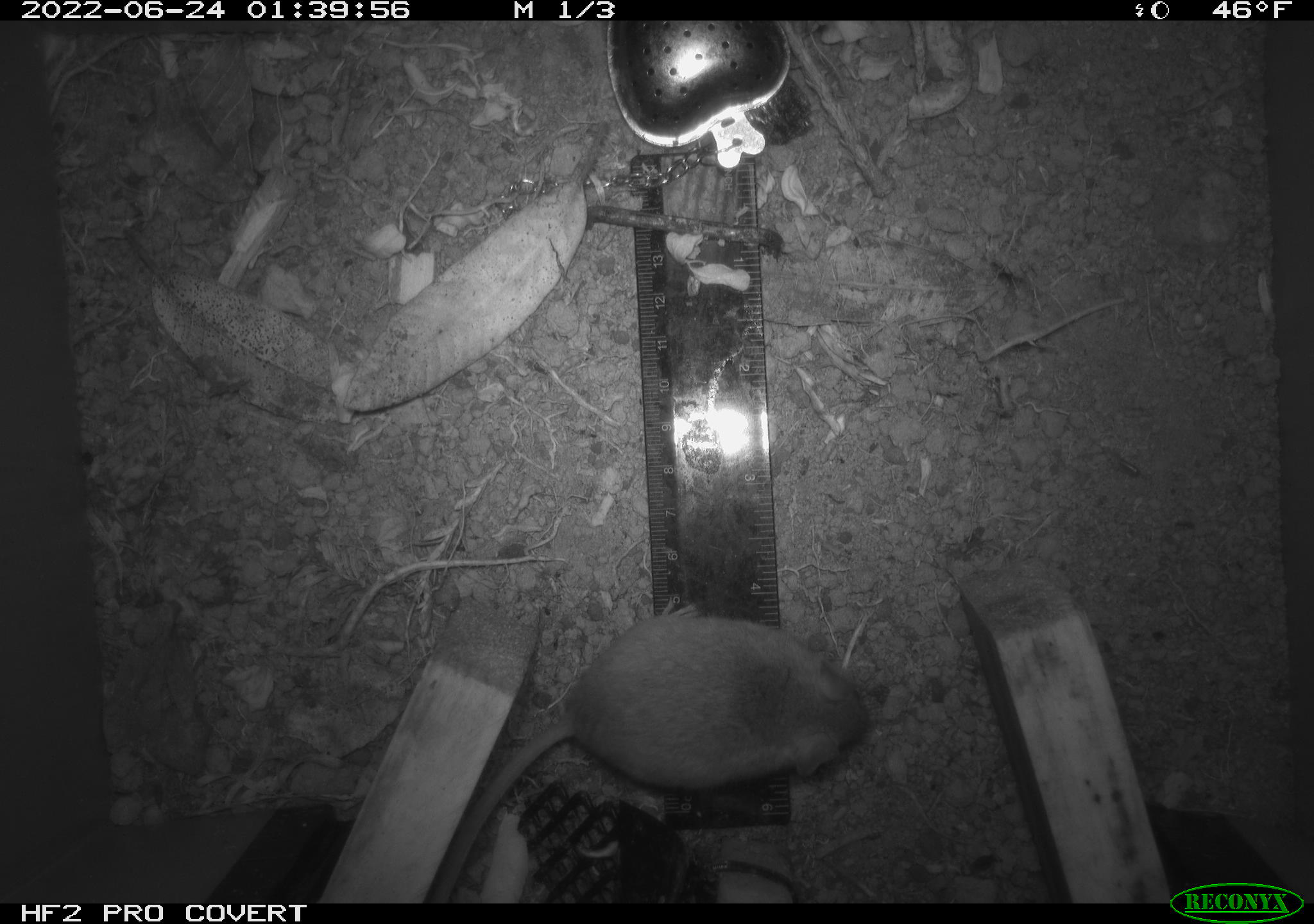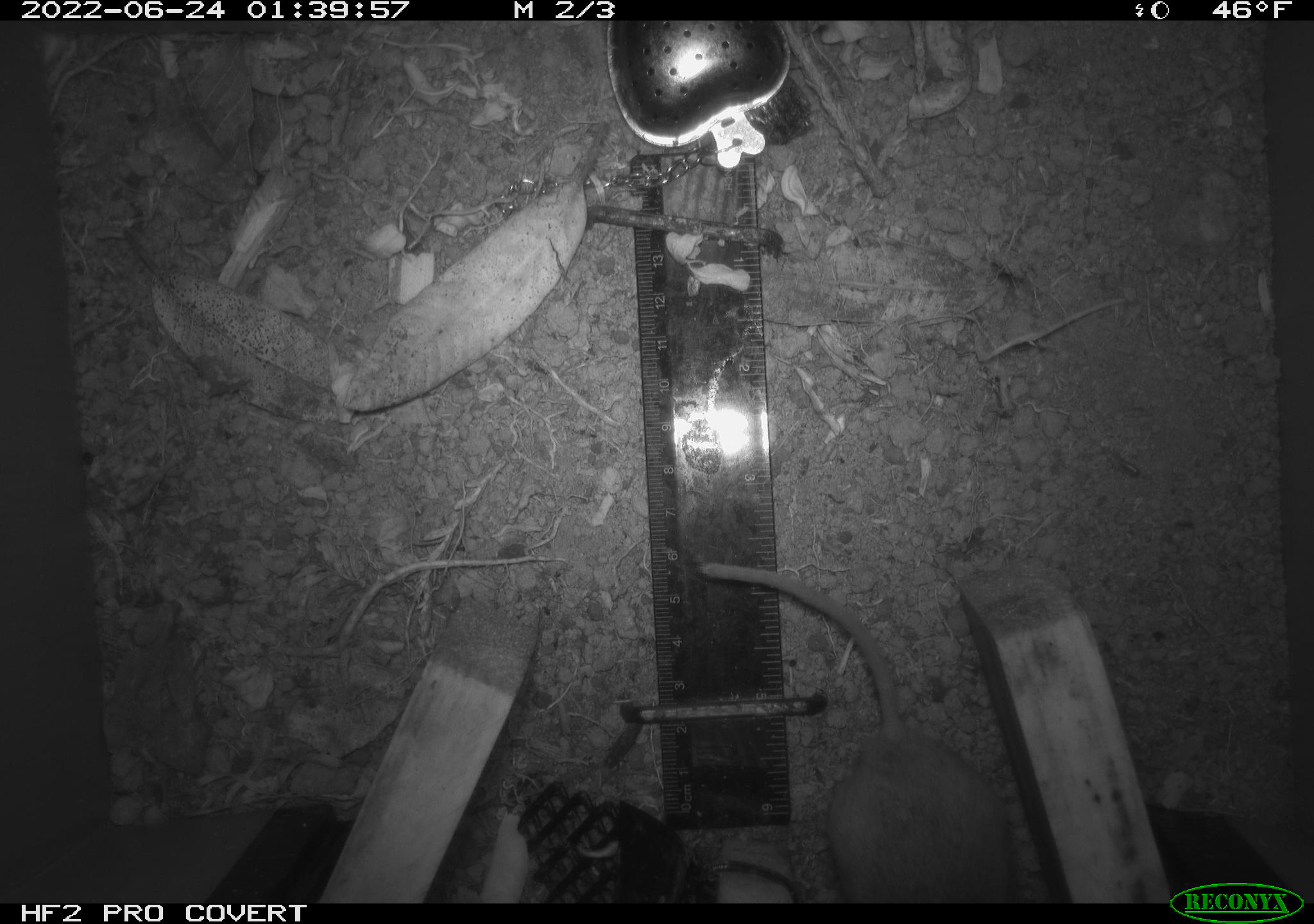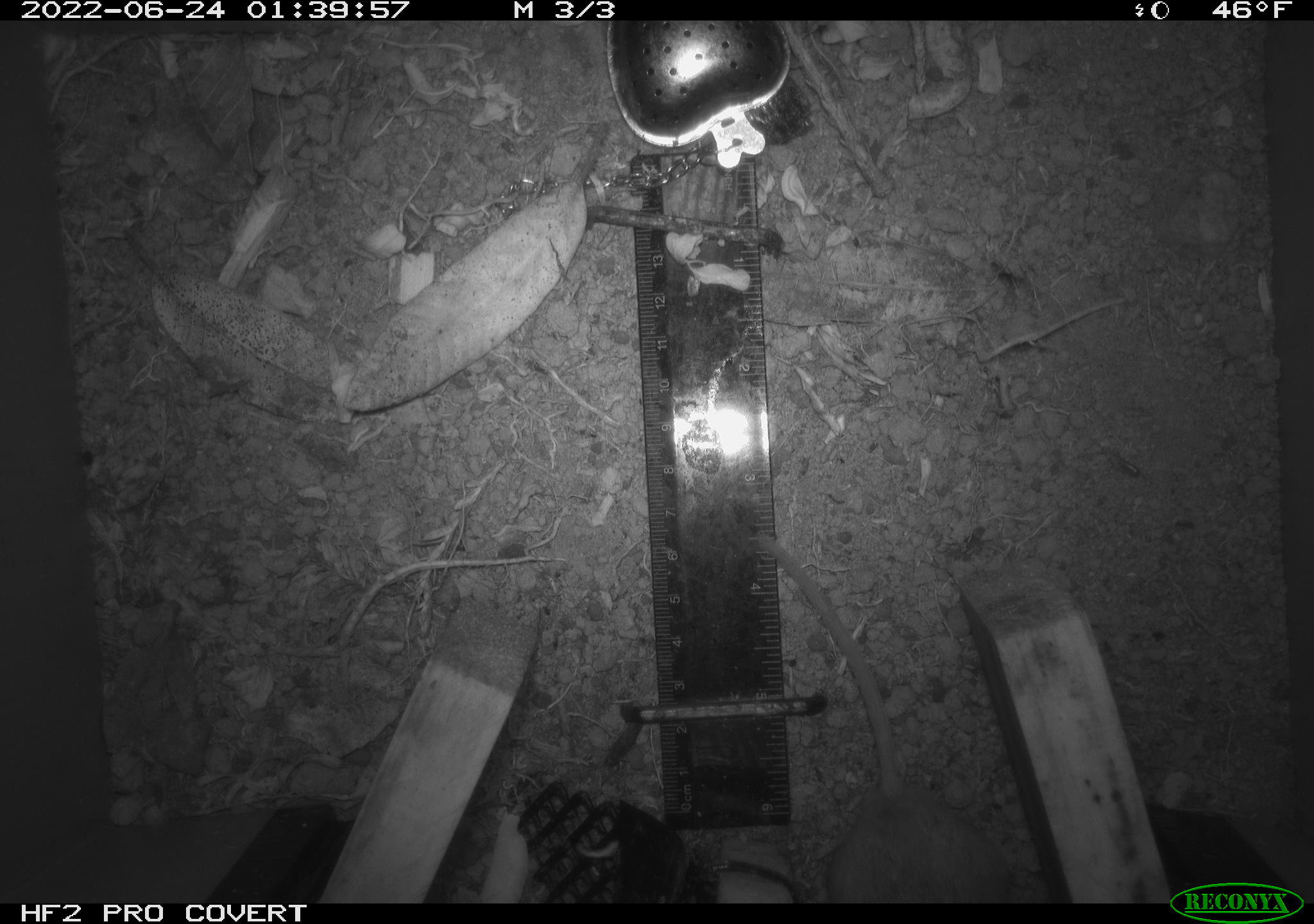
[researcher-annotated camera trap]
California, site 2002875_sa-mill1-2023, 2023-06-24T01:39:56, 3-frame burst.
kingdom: Animalia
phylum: Chordata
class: Mammalia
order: Rodentia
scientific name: Rodentia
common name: mouse species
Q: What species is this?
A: Mouse species (Rodentia).